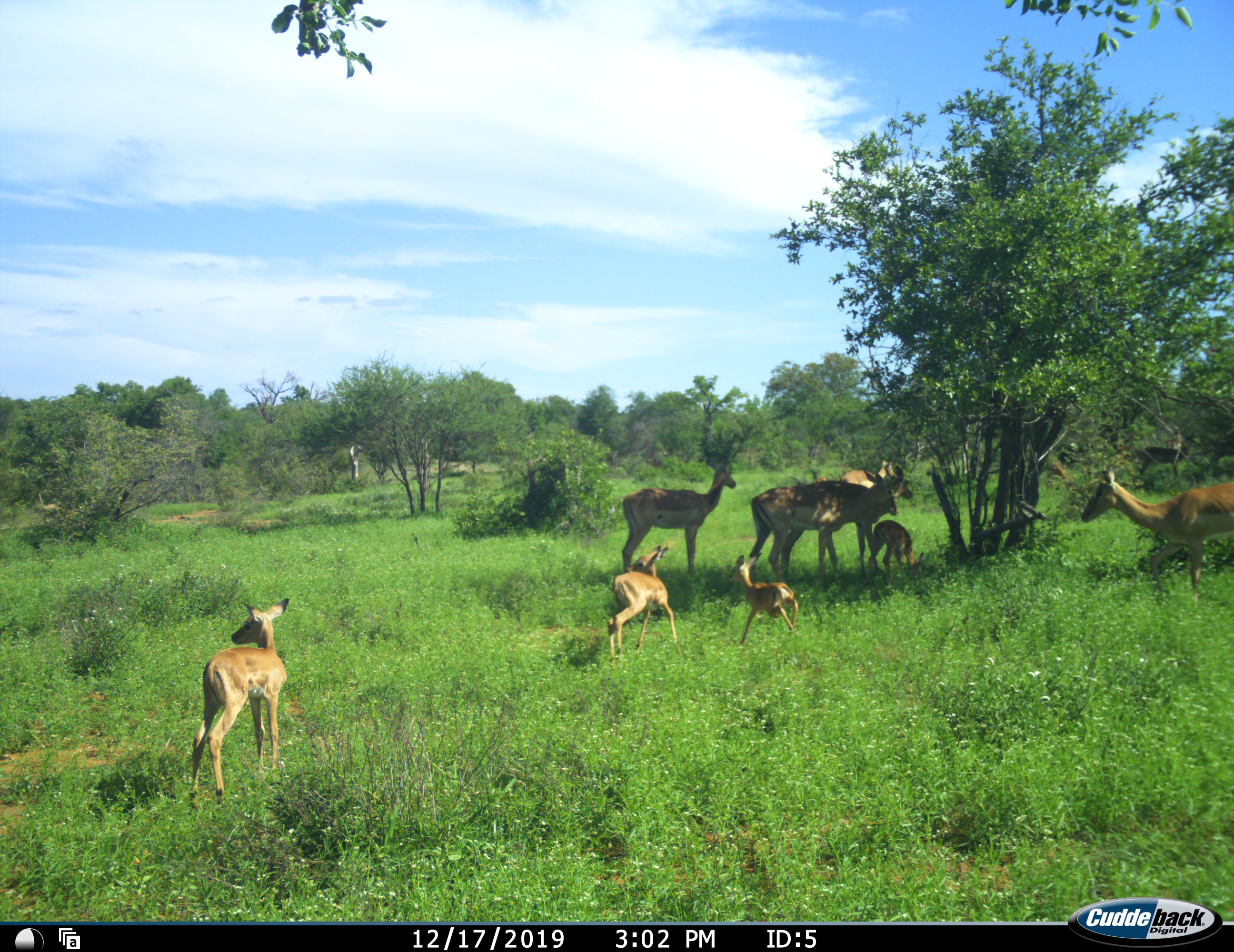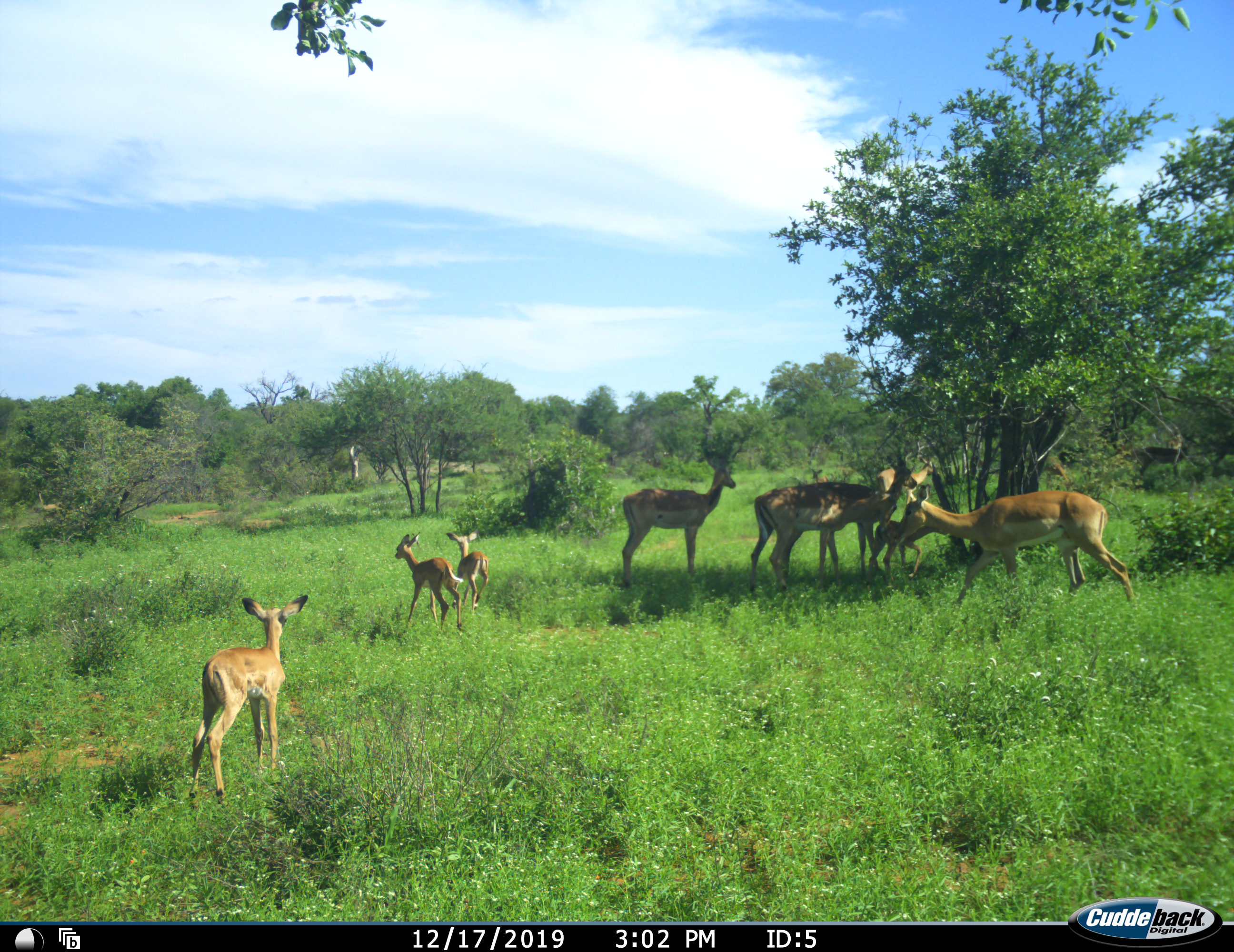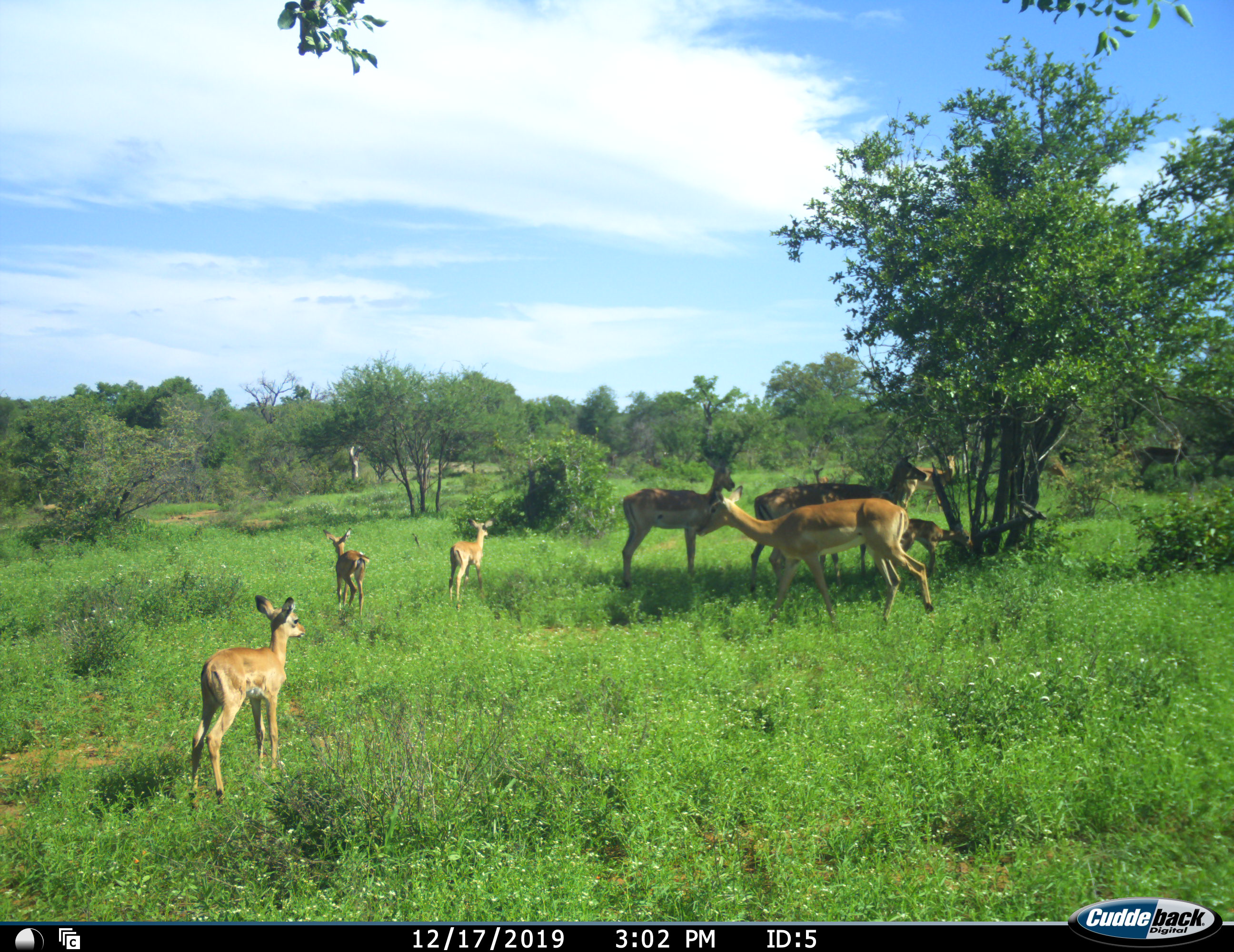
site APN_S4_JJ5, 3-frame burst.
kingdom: Animalia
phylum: Chordata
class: Mammalia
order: Artiodactyla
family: Bovidae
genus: Aepyceros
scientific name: Aepyceros melampus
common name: impala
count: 10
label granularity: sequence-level